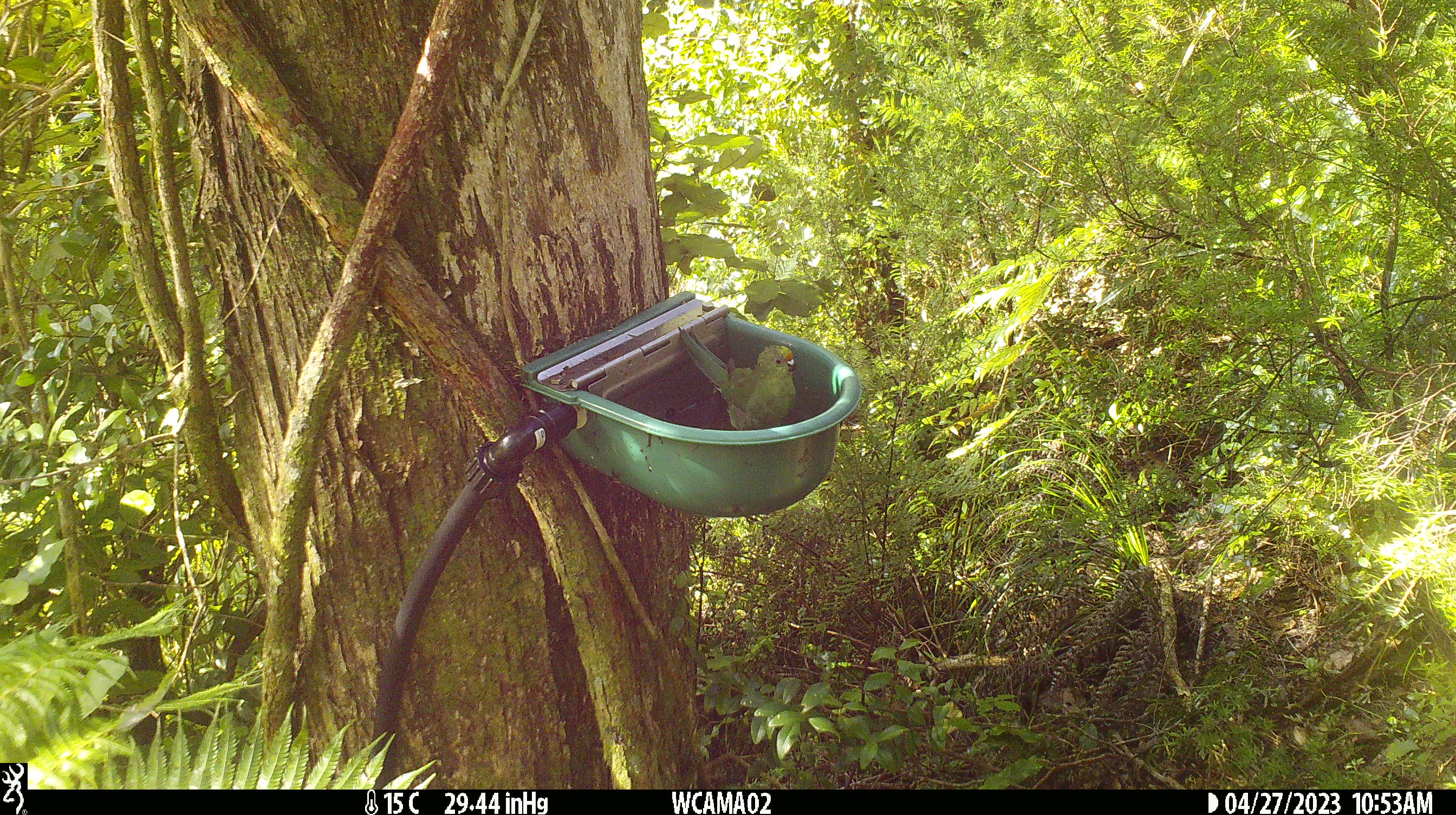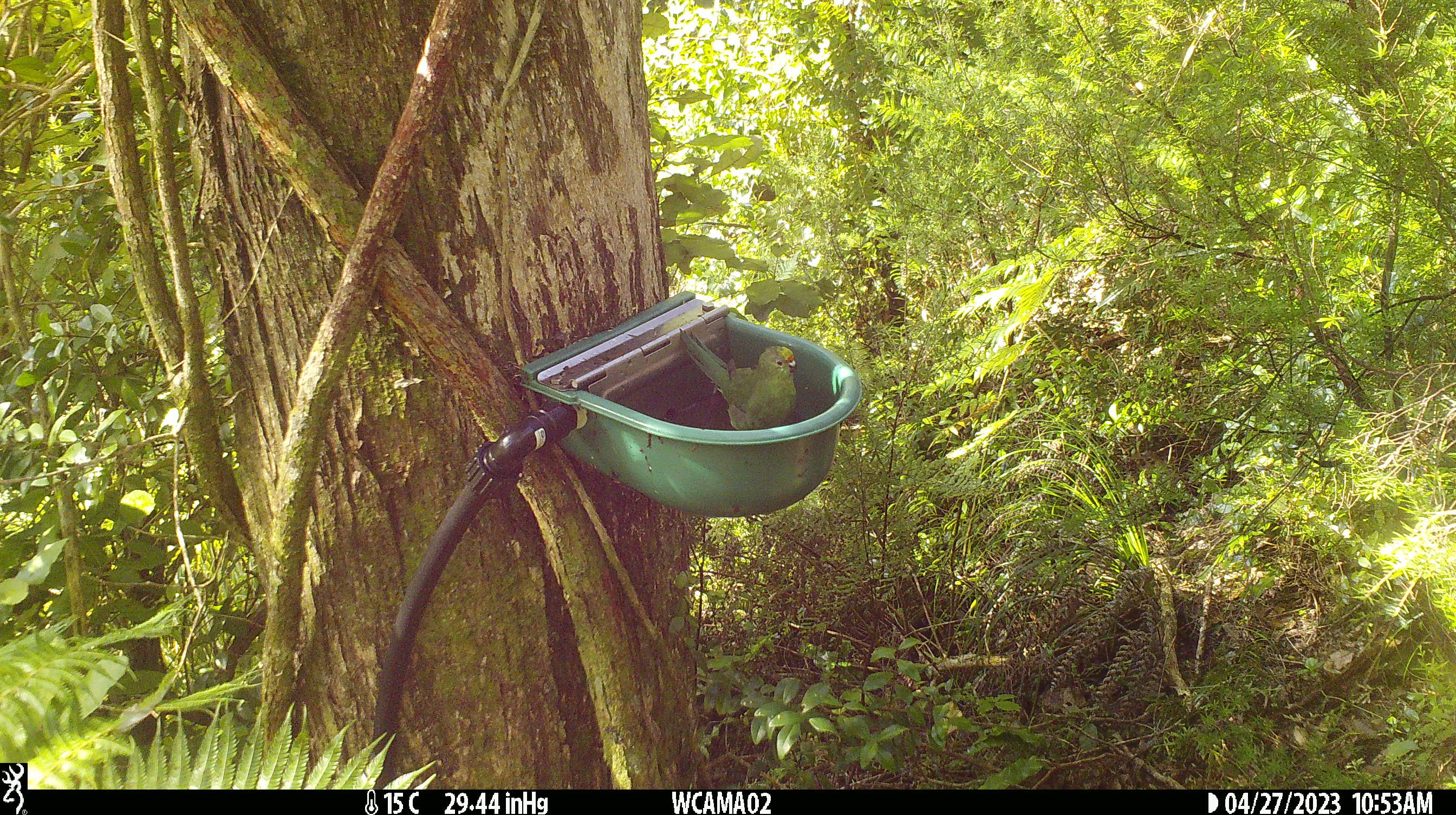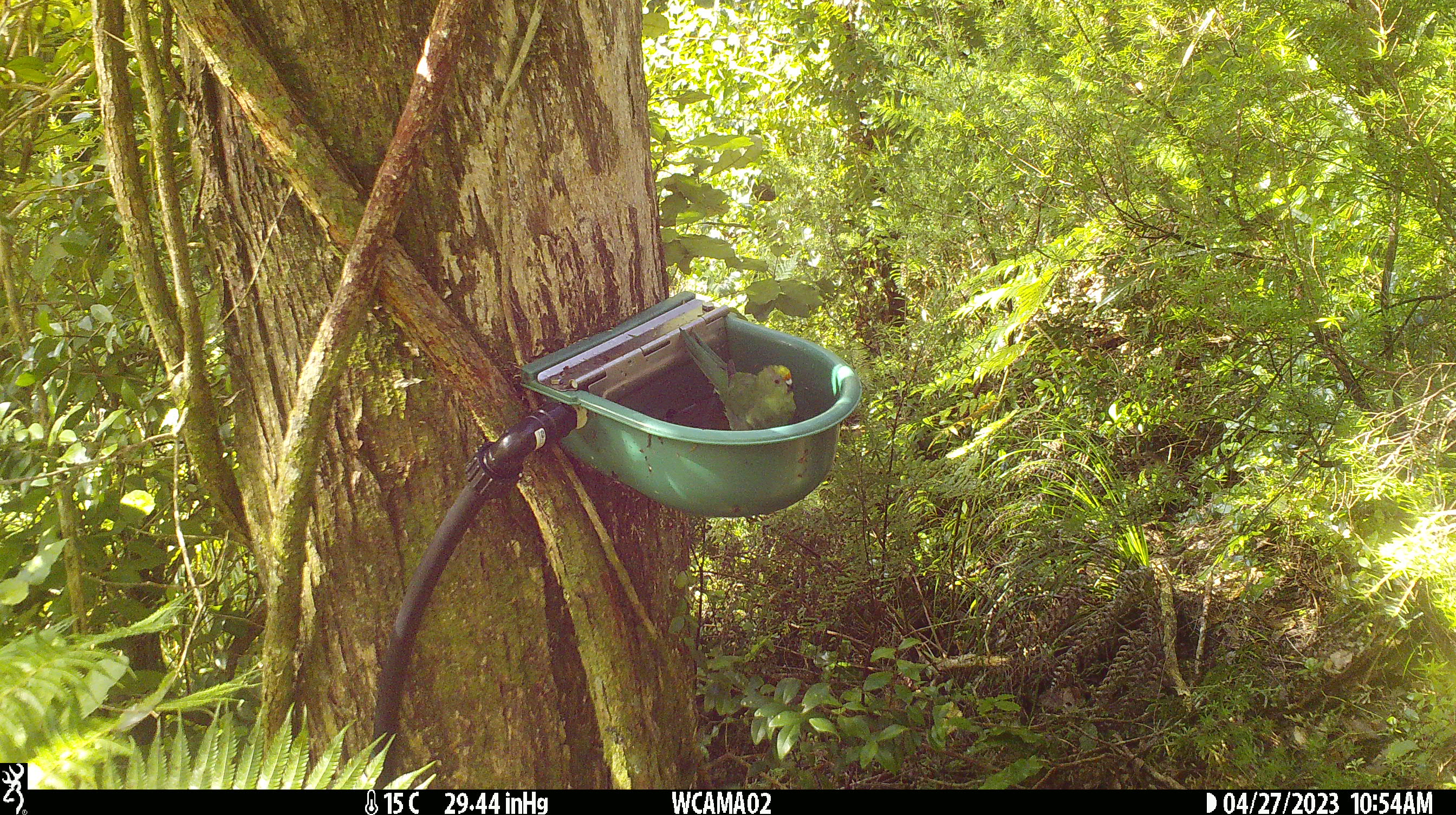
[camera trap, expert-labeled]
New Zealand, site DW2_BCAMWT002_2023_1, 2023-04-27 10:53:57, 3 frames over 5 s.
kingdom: Animalia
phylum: Chordata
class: Aves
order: Psittaciformes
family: Psittaculidae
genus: Cyanoramphus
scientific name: Cyanoramphus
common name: parakeet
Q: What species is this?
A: Parakeet (Cyanoramphus).